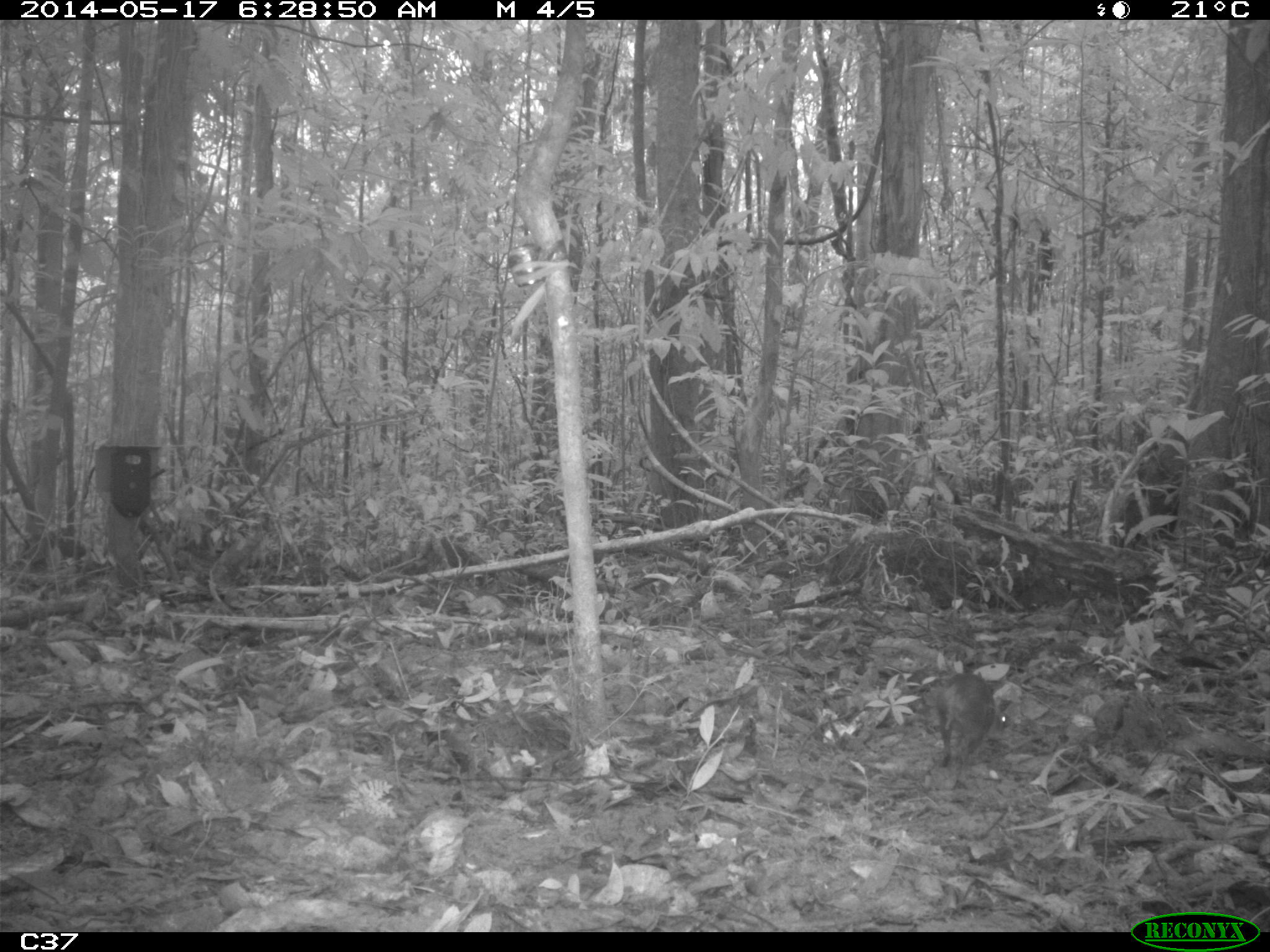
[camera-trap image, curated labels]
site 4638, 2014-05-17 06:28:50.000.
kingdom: Animalia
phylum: Chordata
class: Mammalia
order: Rodentia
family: Dasyproctidae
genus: Myoprocta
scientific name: Myoprocta pratti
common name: green acouchi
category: myoprocta pratii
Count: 1.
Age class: adult.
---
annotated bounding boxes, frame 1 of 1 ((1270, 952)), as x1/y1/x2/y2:
myoprocta pratii: 935/672/1014/776